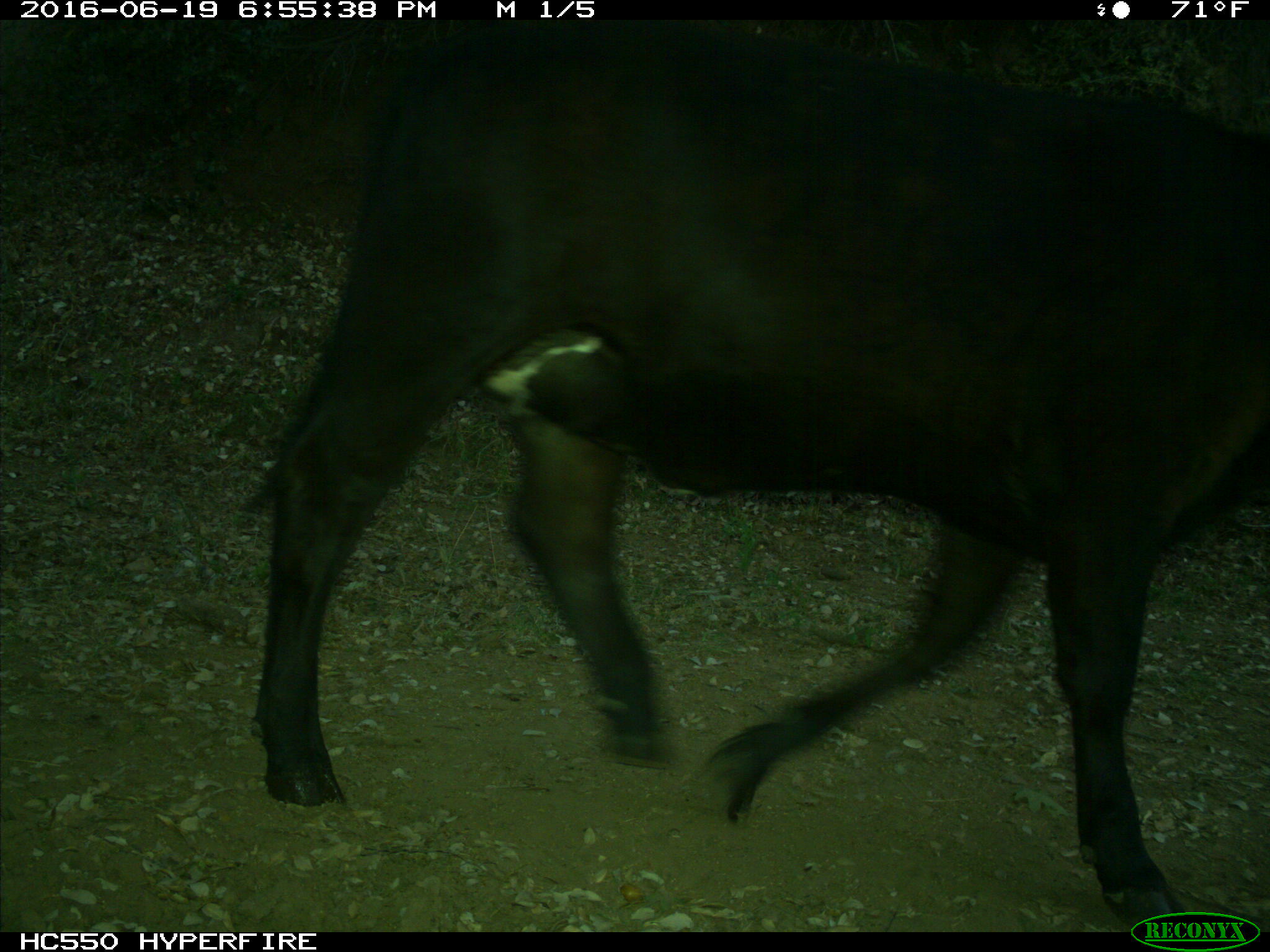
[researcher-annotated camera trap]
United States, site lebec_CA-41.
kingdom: Animalia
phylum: Chordata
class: Mammalia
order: Artiodactyla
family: Bovidae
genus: Bos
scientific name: Bos taurus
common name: domestic cow